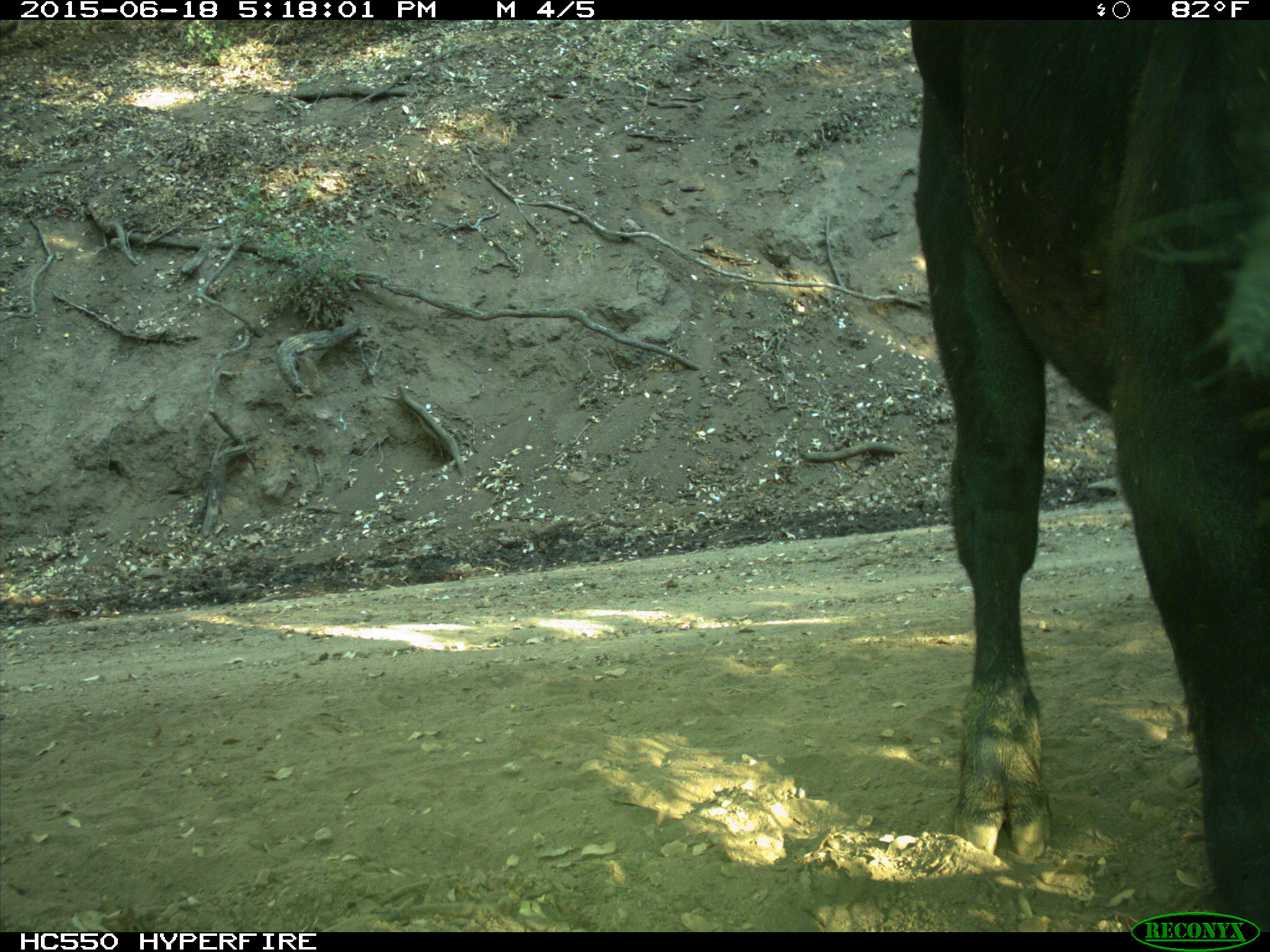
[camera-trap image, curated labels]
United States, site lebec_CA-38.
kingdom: Animalia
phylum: Chordata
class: Mammalia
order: Artiodactyla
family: Bovidae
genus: Bos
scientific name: Bos taurus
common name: domestic cow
Bos taurus (domestic cow).